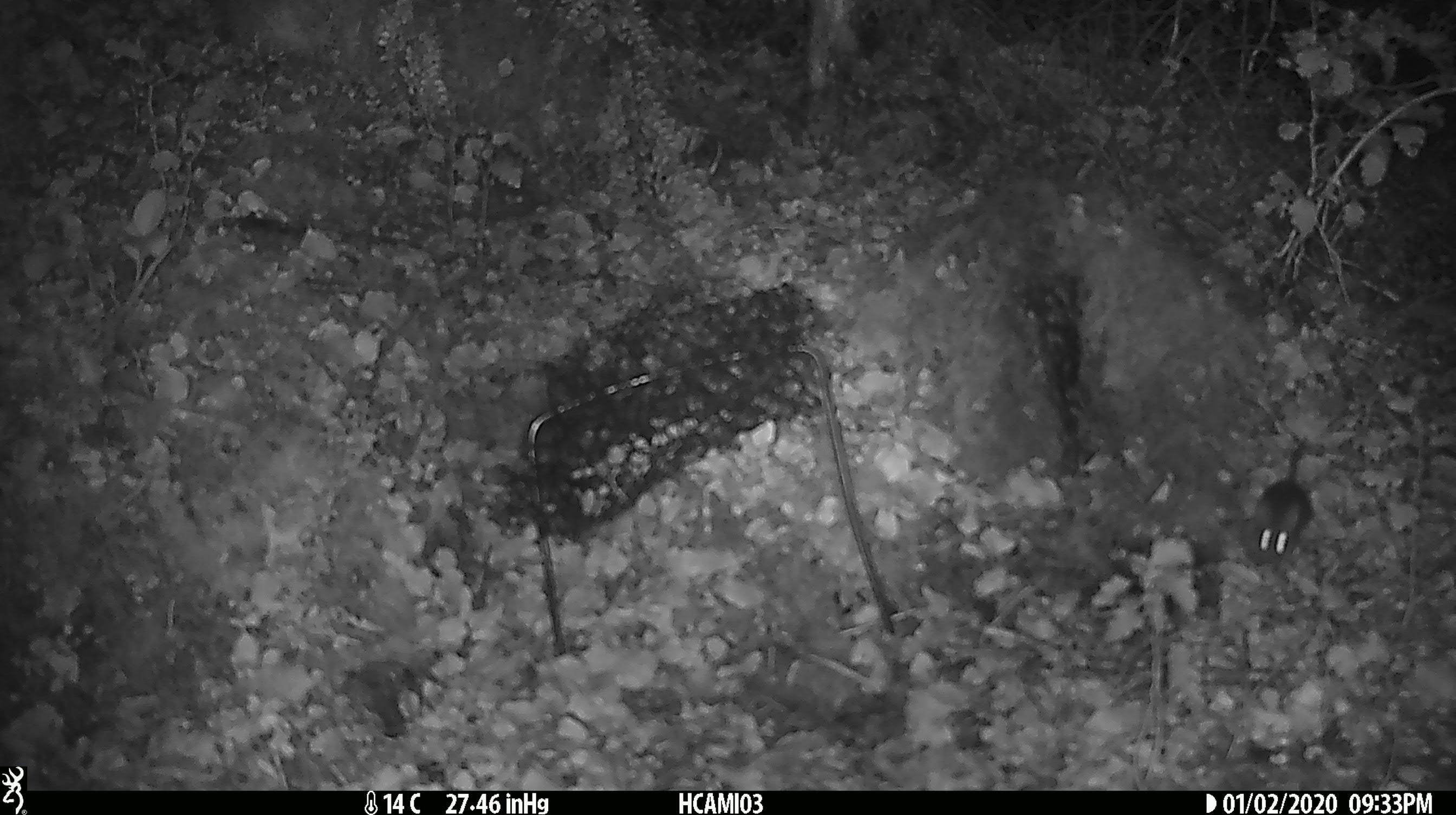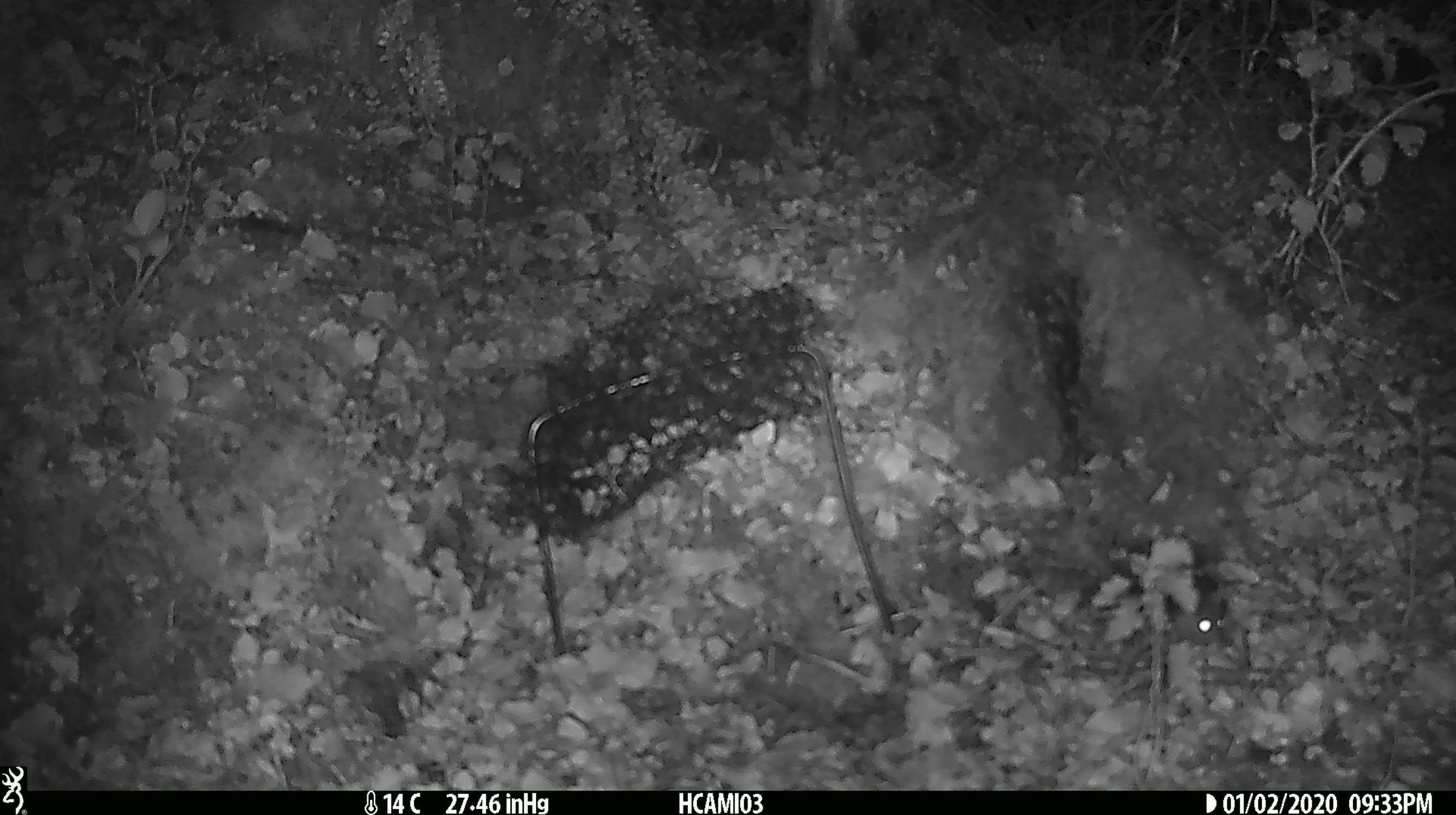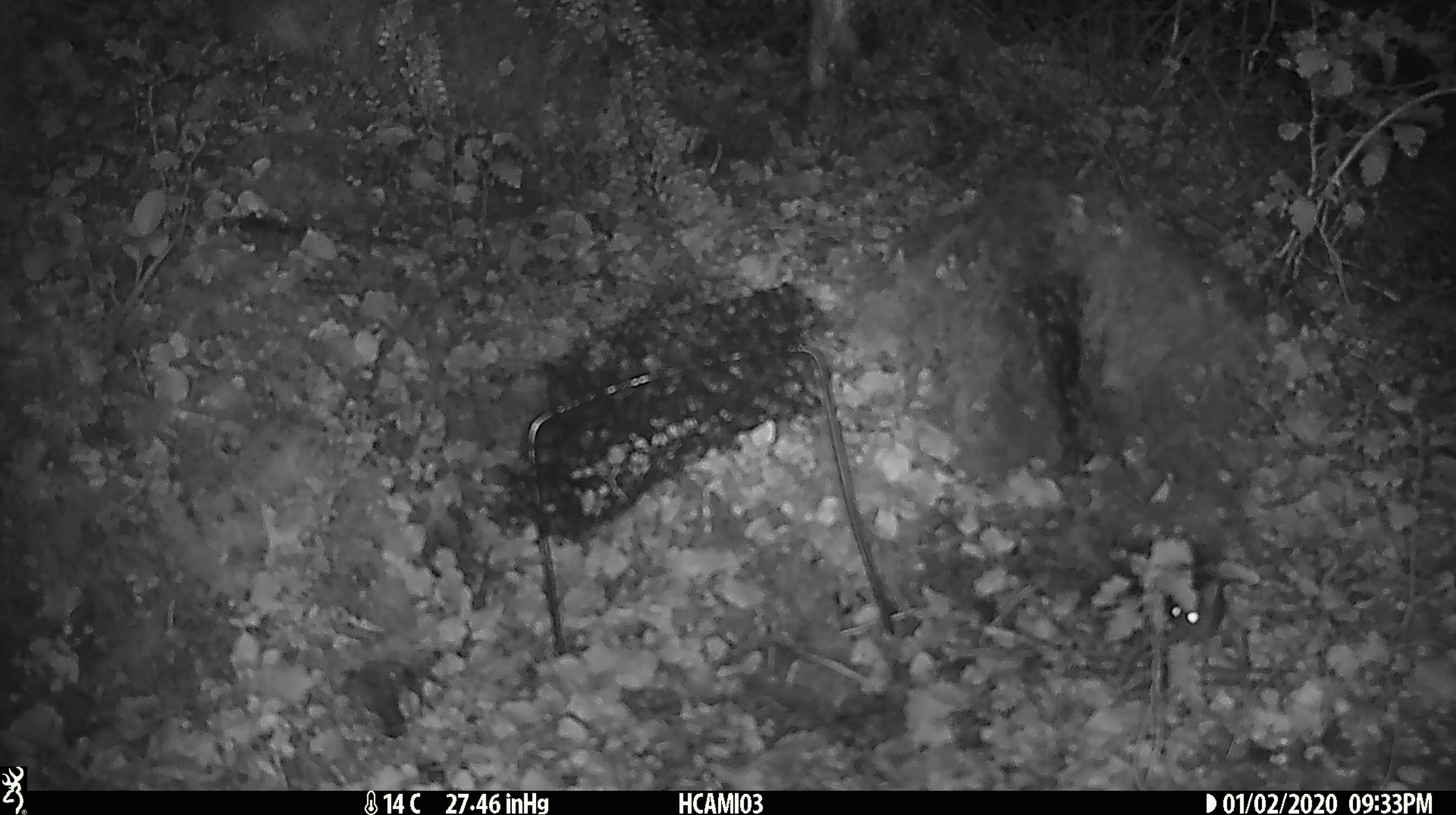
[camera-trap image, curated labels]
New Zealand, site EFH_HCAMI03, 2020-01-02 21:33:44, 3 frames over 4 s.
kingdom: Animalia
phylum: Chordata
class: Mammalia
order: Rodentia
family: Muridae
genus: Mus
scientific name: Mus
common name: mouse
Mouse (Mus).